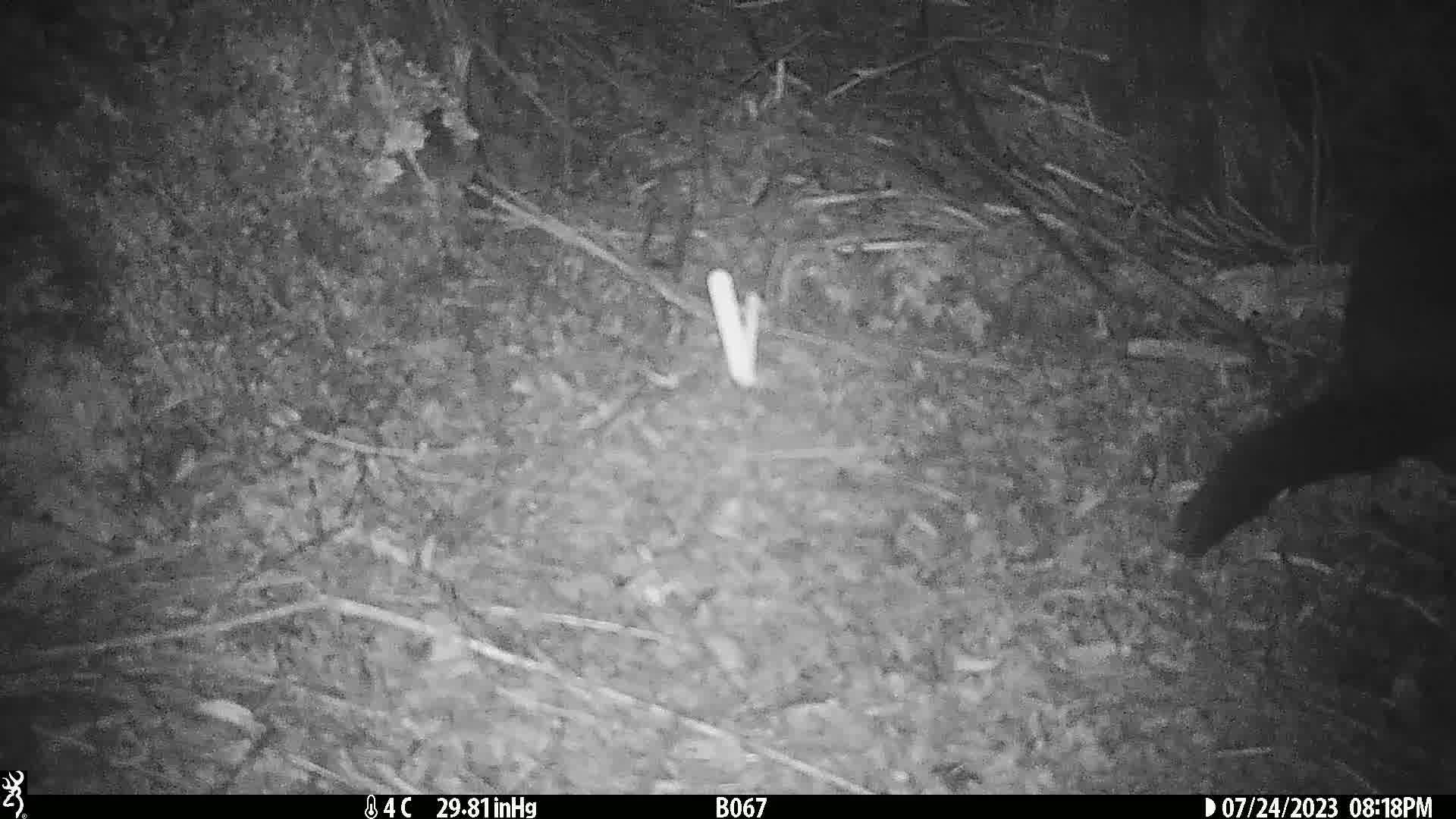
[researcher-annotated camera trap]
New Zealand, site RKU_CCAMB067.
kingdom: Animalia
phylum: Chordata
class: Mammalia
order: Diprotodontia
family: Phalangeridae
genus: Trichosurus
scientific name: Trichosurus vulpecula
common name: common brushtail possum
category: possum